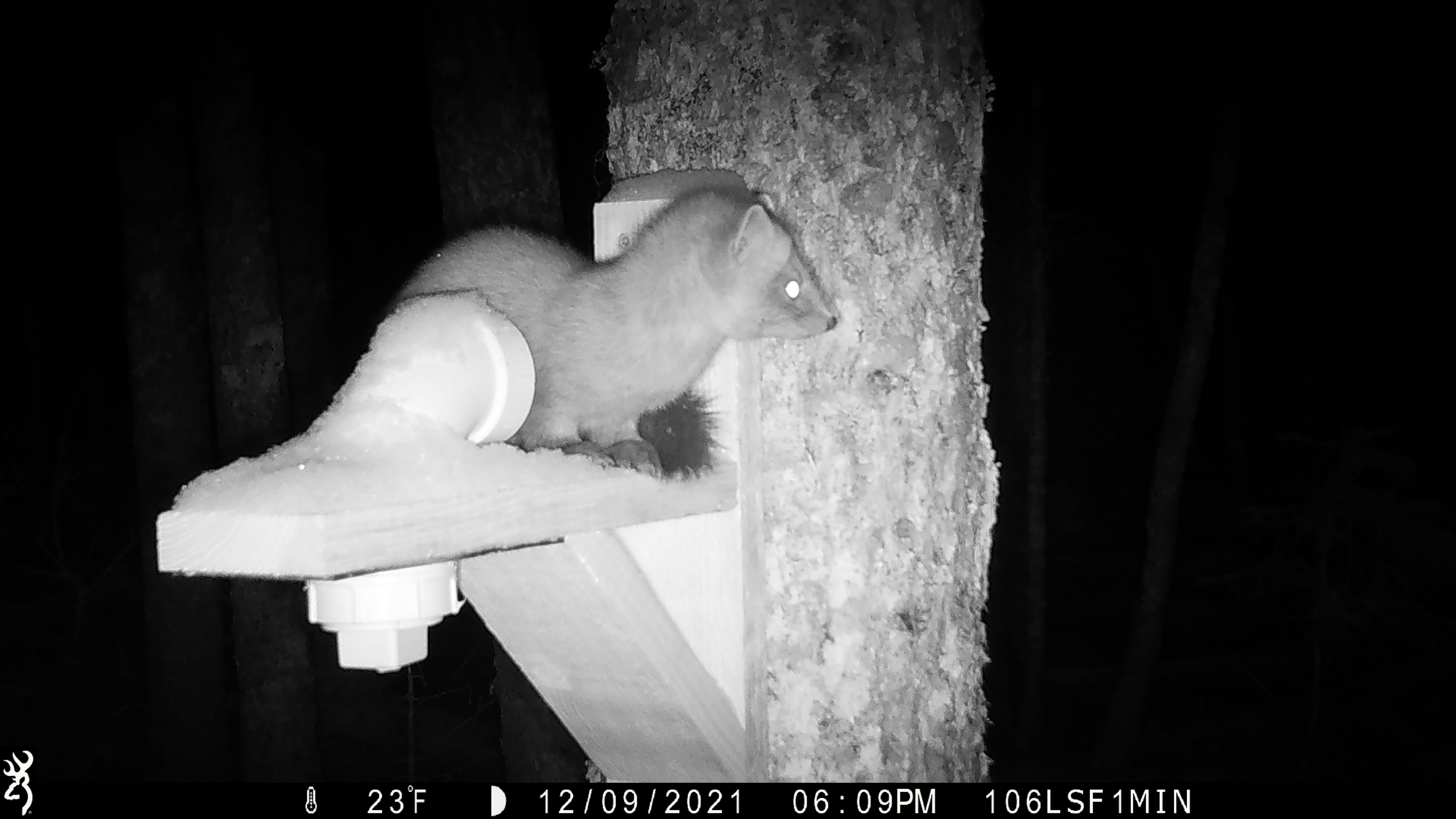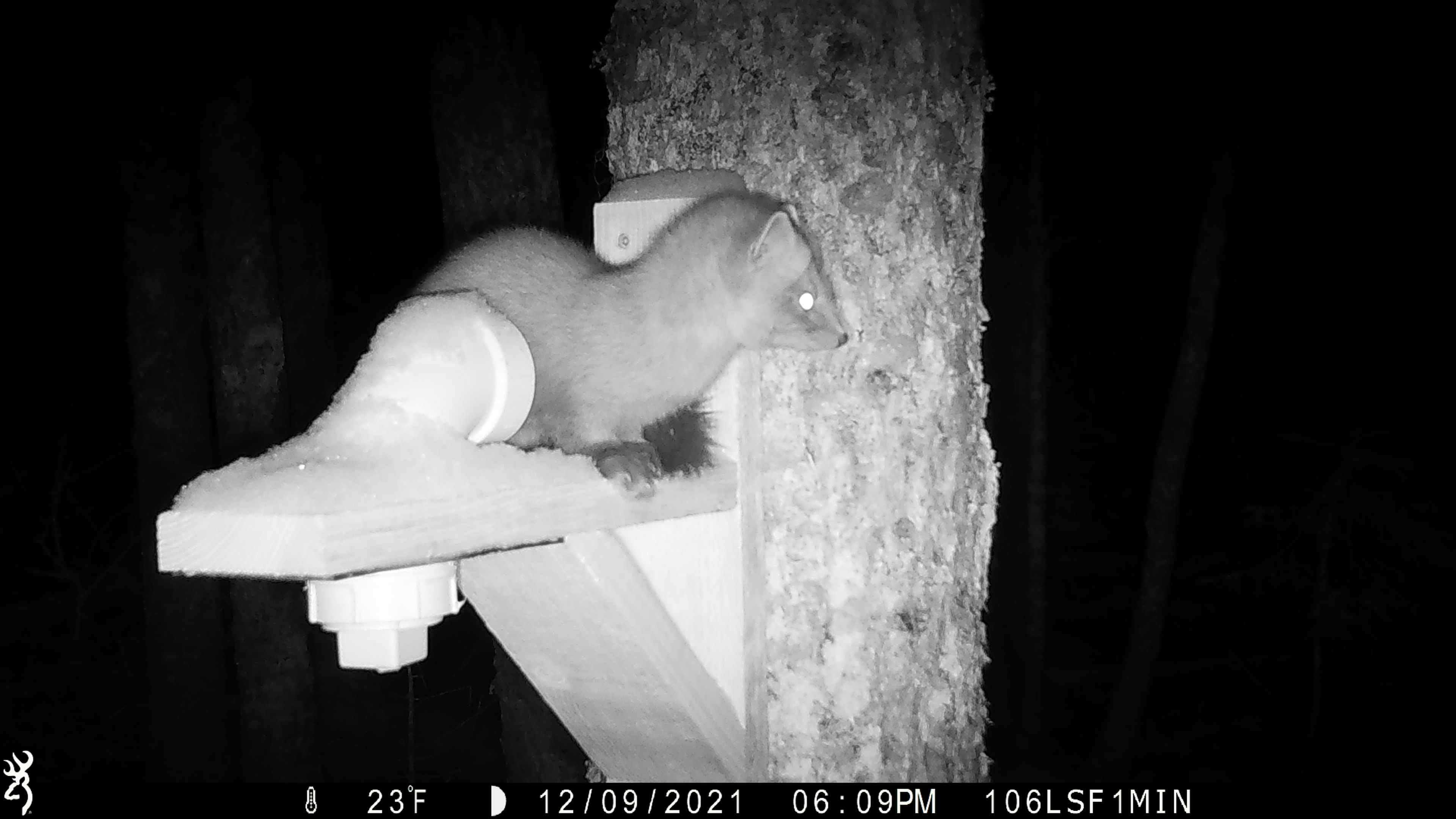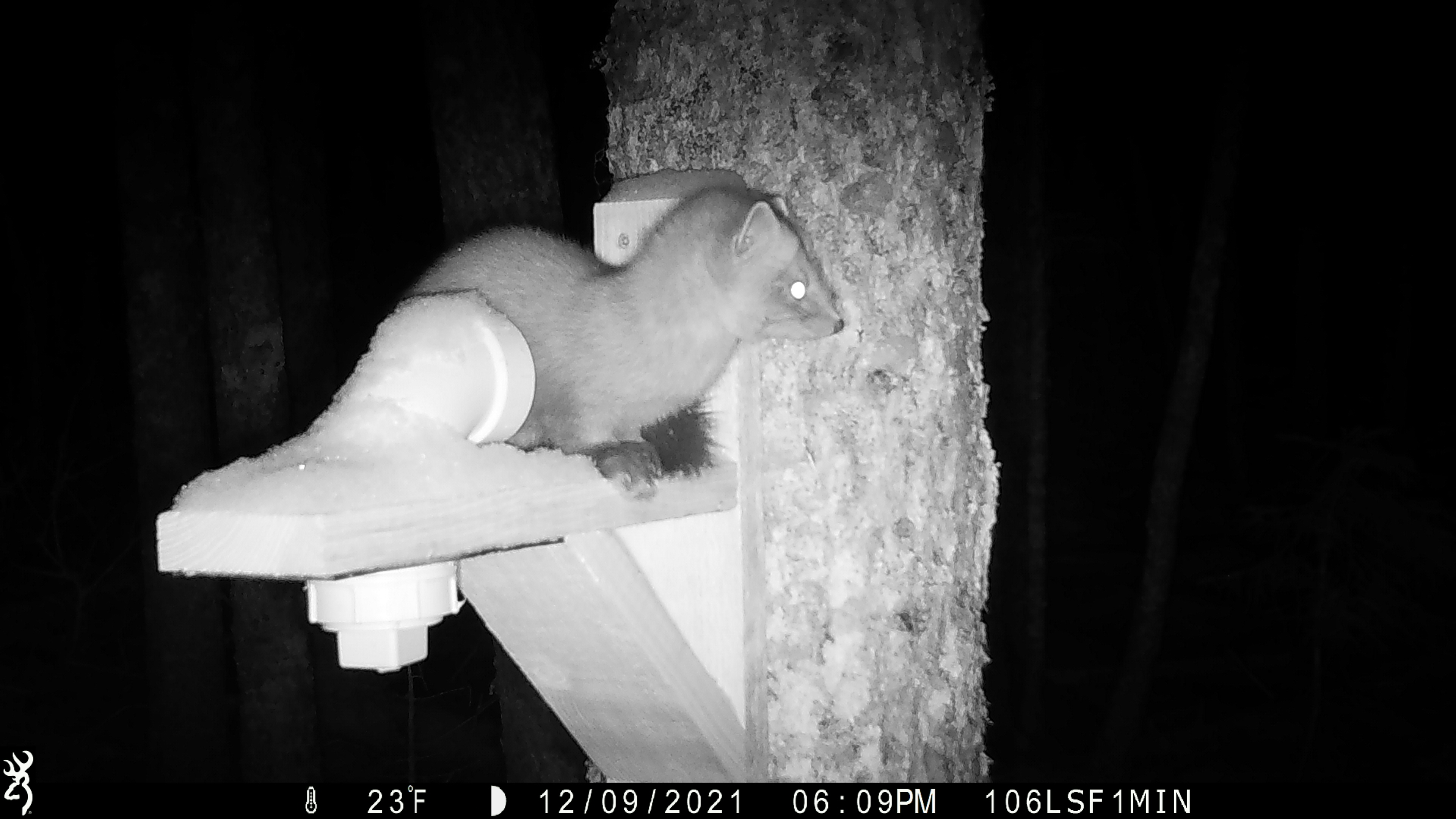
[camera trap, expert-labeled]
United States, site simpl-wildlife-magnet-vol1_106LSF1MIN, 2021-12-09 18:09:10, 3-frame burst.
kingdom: Animalia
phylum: Chordata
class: Mammalia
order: Carnivora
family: Mustelidae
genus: Martes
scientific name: Martes americana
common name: american marten